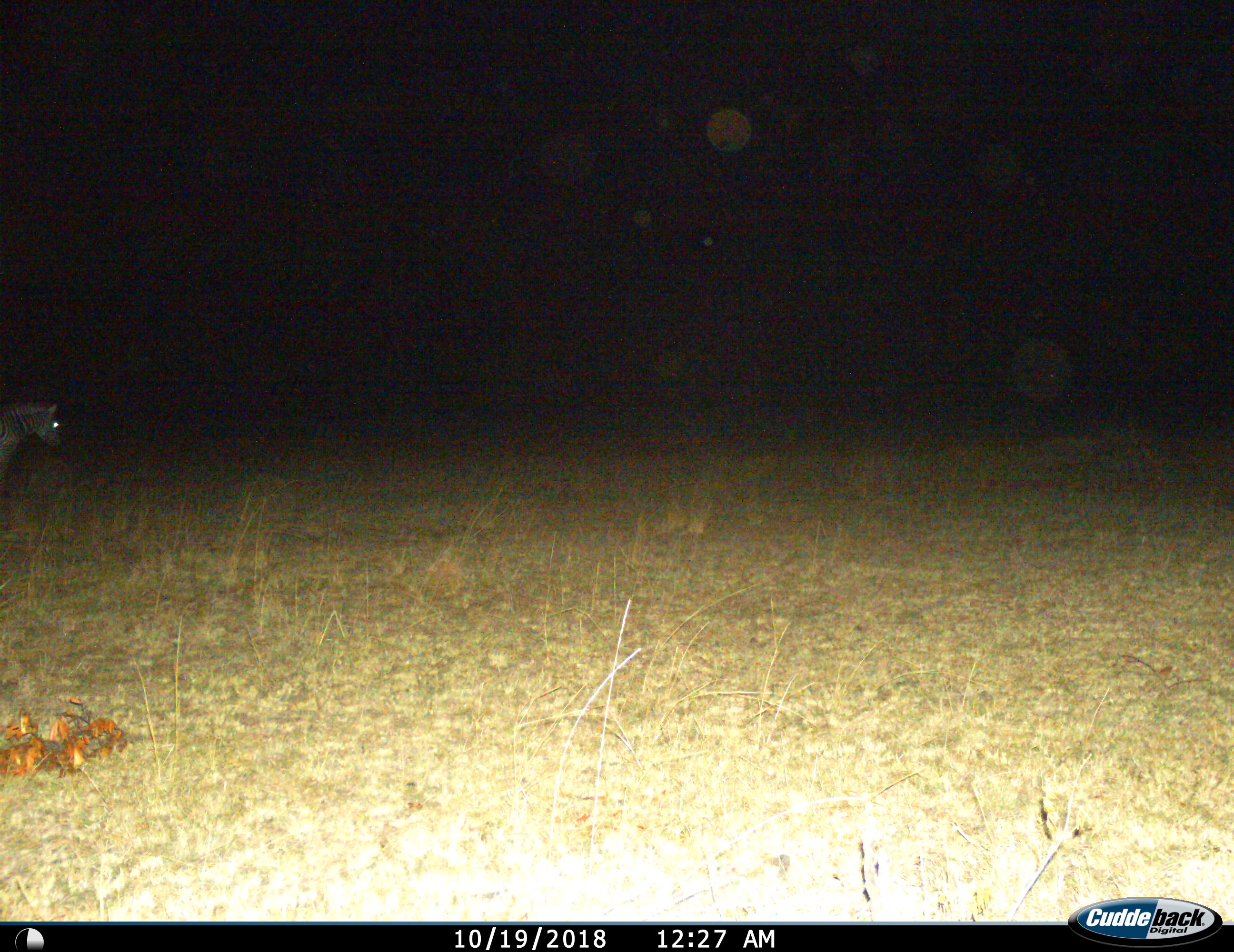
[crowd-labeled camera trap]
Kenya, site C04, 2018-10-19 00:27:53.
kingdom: Animalia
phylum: Chordata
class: Mammalia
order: Perissodactyla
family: Equidae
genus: Equus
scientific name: Equus quagga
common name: plains zebra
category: zebra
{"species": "zebra (plains zebra) (Equus quagga)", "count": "1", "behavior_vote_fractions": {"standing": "60%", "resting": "0%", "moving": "50%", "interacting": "0%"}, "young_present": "0%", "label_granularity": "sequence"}